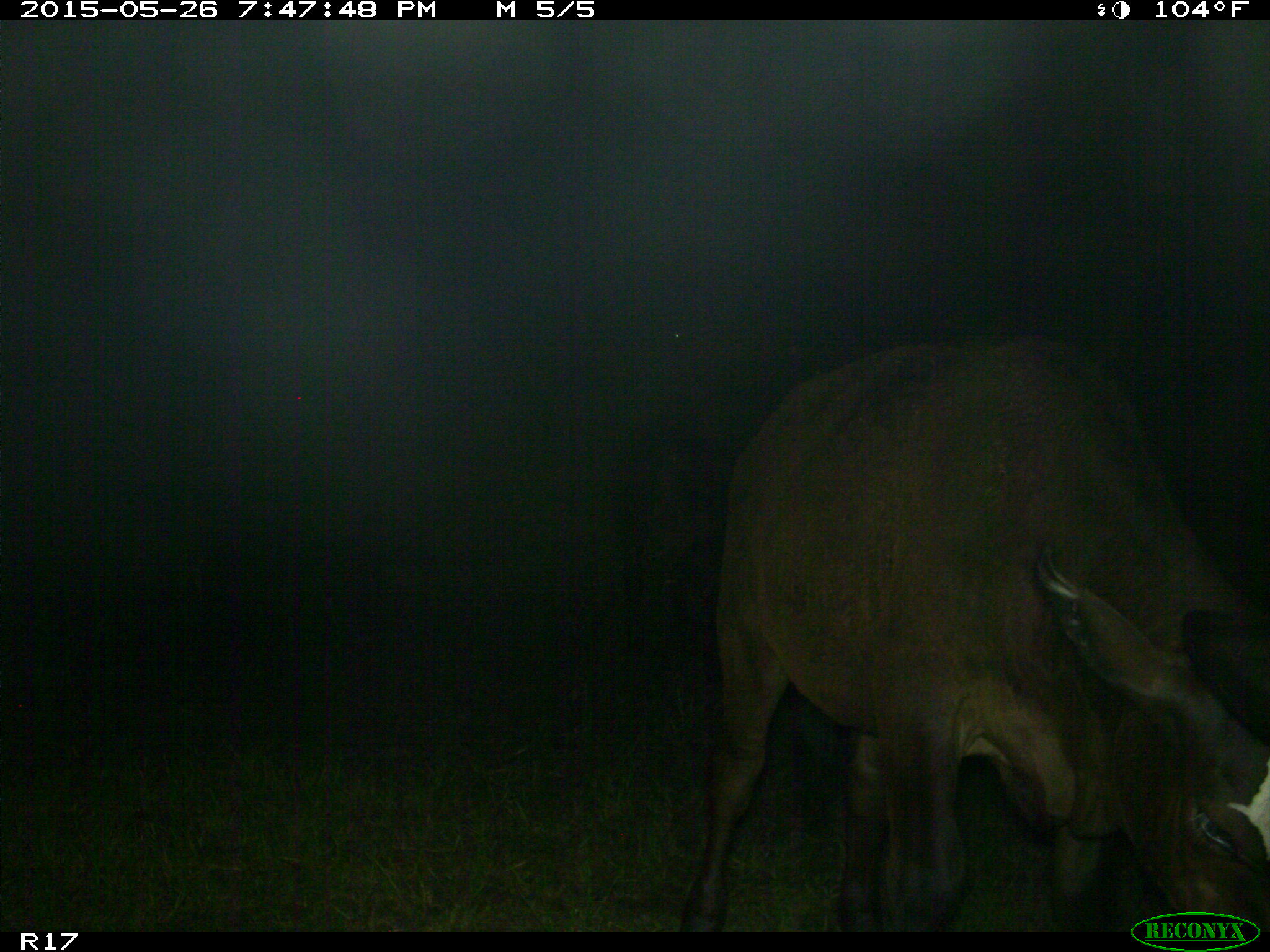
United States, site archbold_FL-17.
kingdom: Animalia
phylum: Chordata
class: Mammalia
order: Artiodactyla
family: Bovidae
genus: Bos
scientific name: Bos taurus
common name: domestic cow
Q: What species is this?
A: Bos taurus (domestic cow).